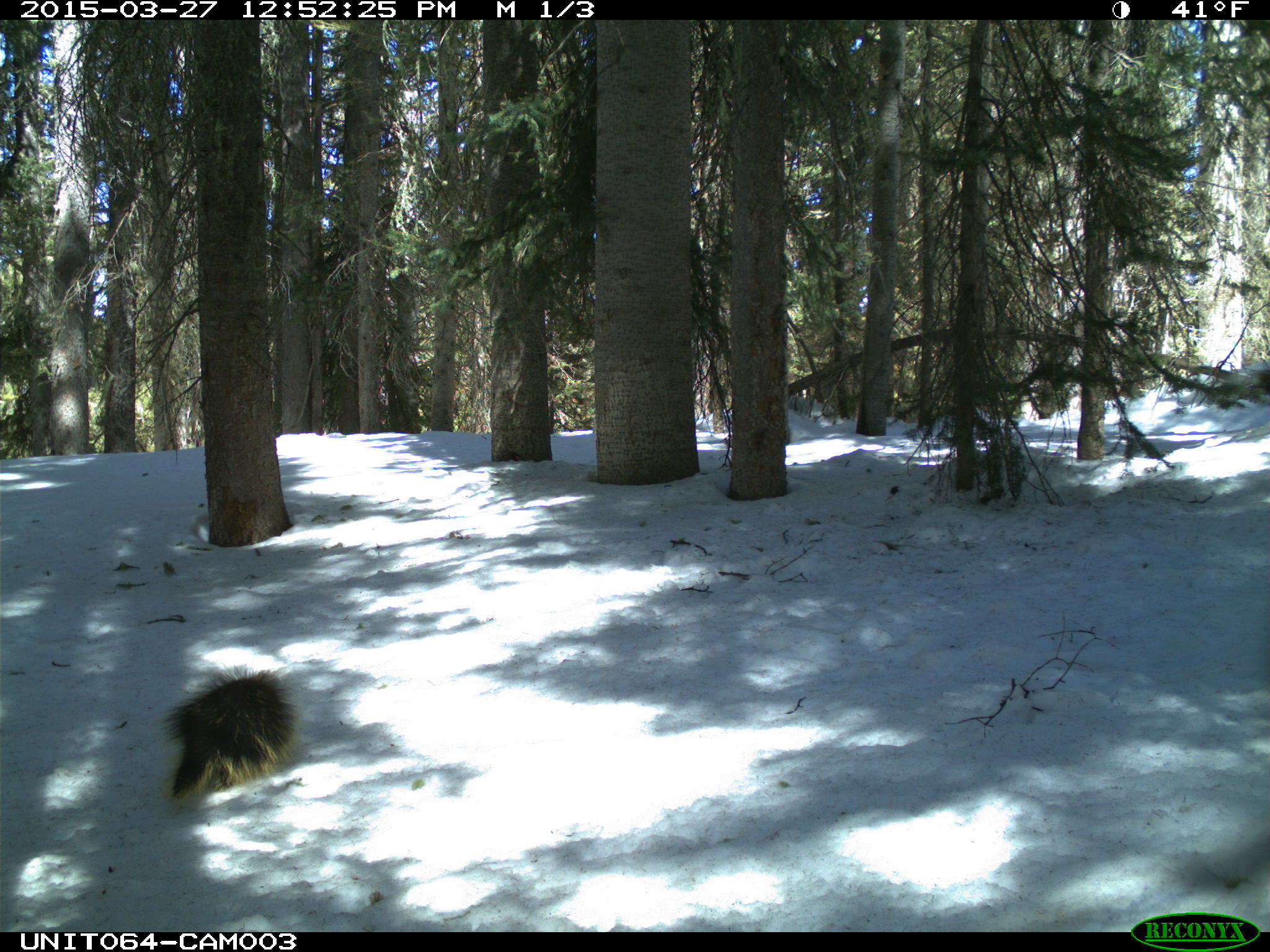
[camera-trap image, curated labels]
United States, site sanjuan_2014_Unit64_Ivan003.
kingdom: Animalia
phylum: Chordata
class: Mammalia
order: Rodentia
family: Erethizontidae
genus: Erethizon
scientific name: Erethizon dorsatum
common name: north american porcupine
Erethizon dorsatum (north american porcupine).